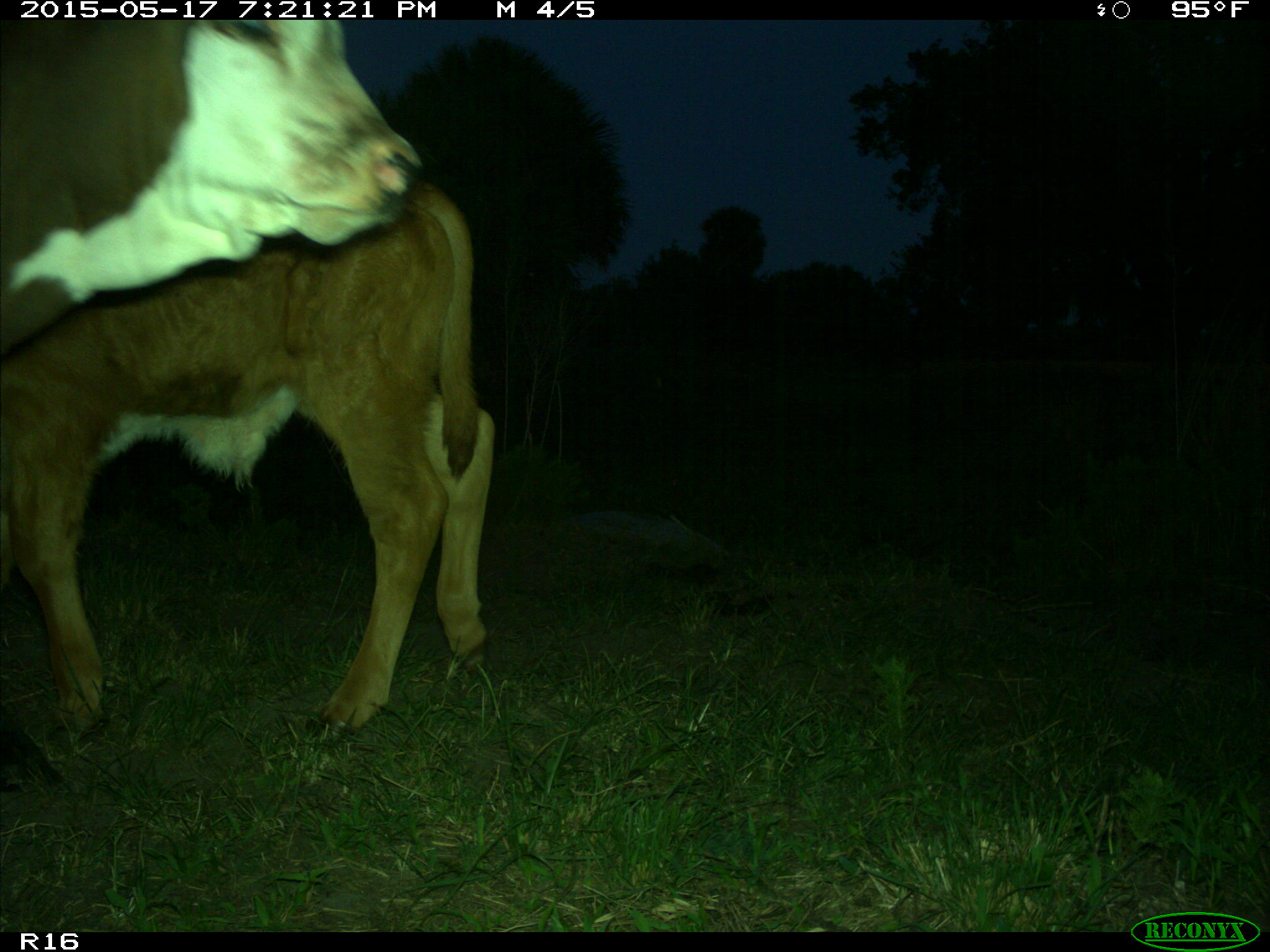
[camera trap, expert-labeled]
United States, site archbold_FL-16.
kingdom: Animalia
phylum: Chordata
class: Mammalia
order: Artiodactyla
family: Bovidae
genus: Bos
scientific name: Bos taurus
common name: domestic cow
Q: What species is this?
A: Bos taurus (domestic cow).